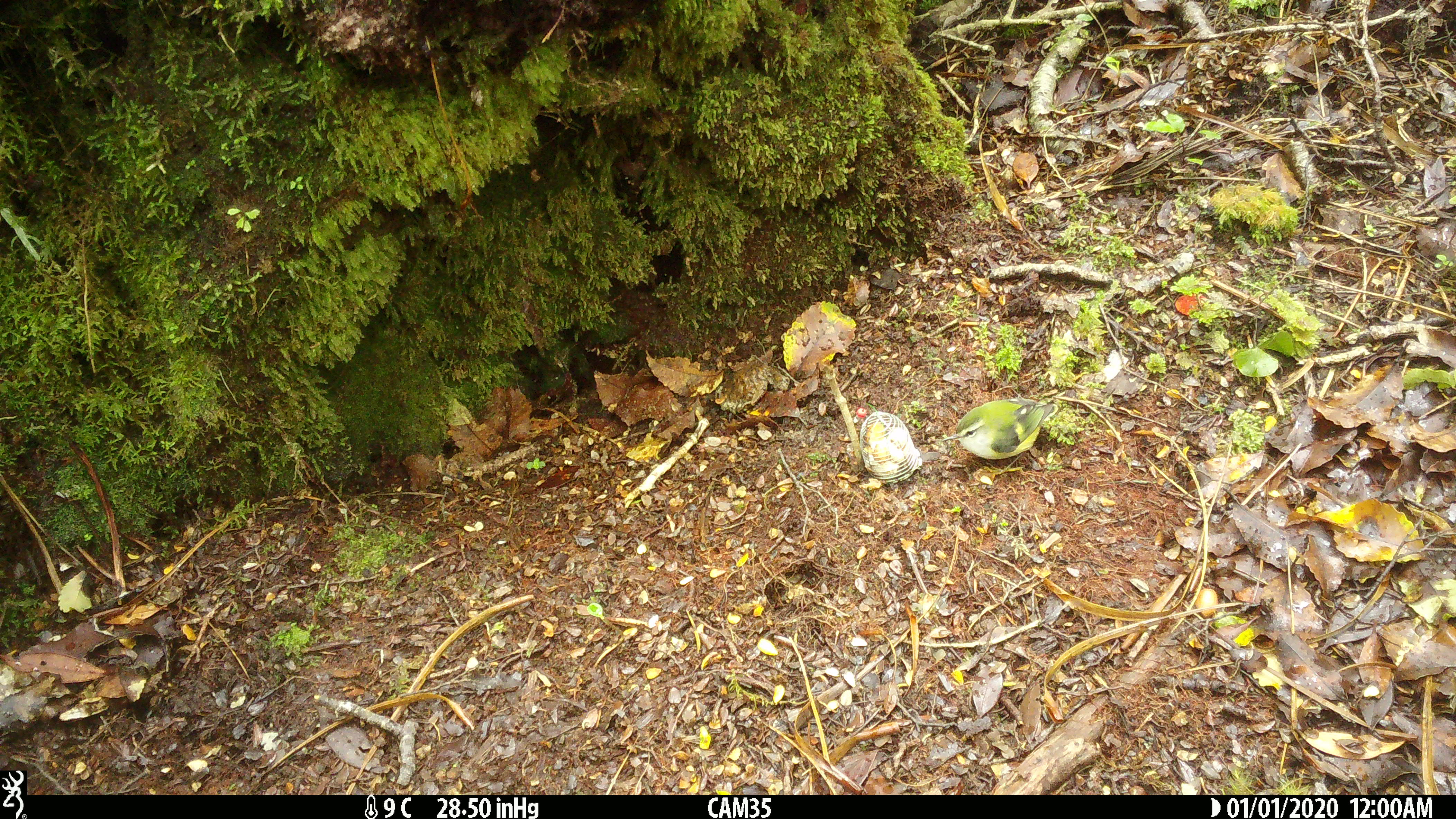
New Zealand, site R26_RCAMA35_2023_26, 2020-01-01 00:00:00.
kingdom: Animalia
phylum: Chordata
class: Aves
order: Passeriformes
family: Acanthisittidae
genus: Acanthisitta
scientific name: Acanthisitta chloris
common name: rifleman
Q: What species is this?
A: Rifleman (Acanthisitta chloris).